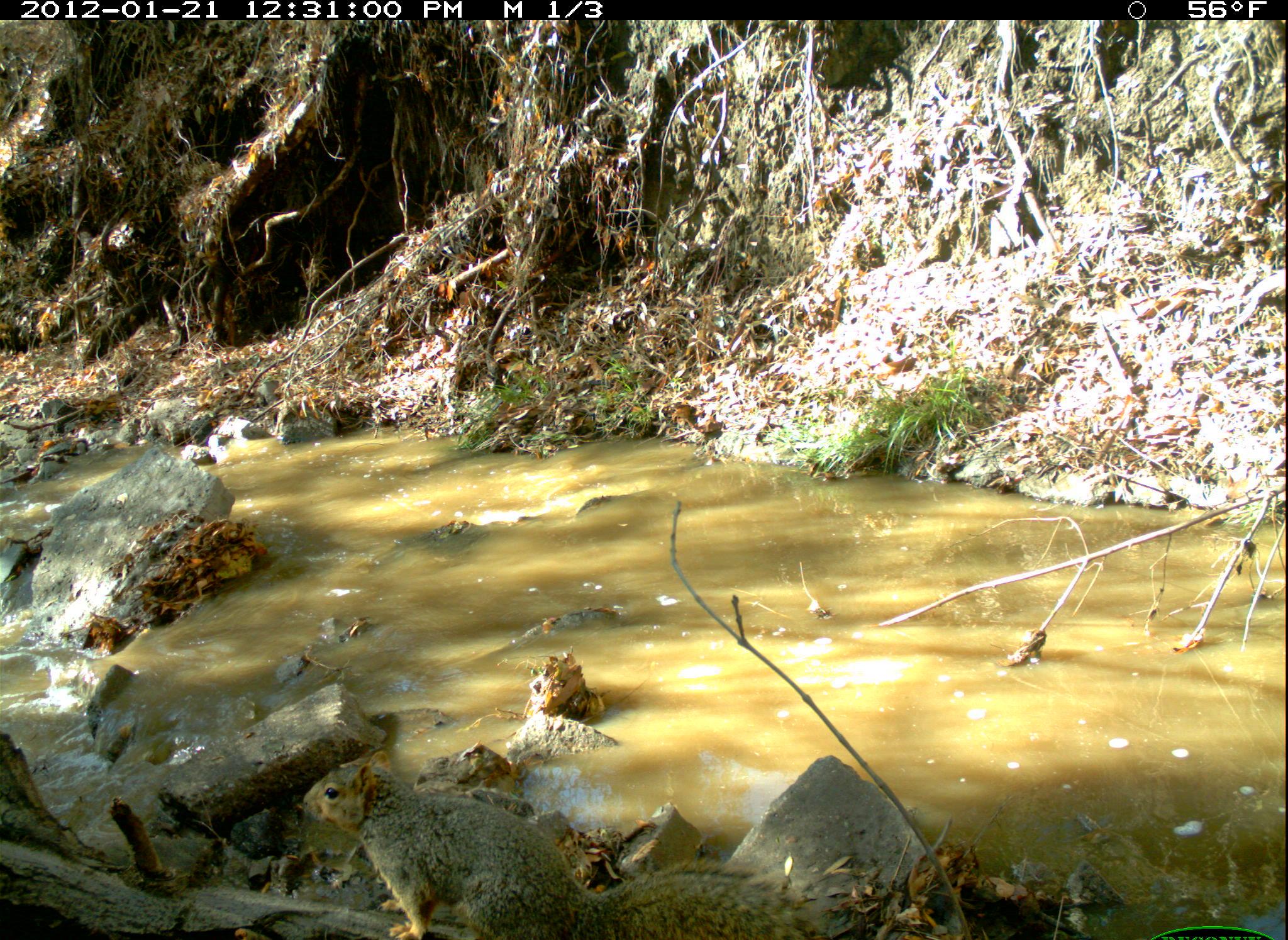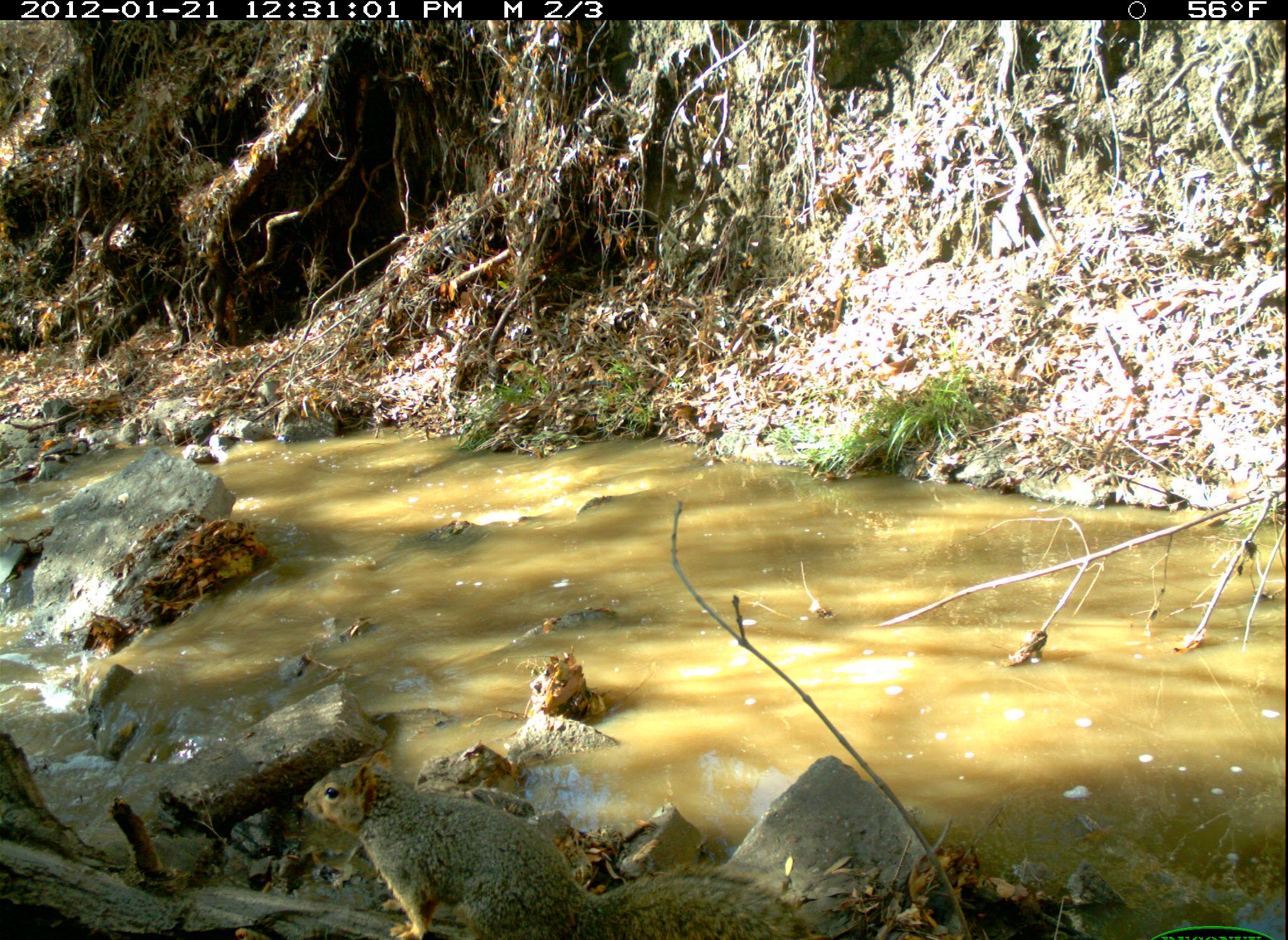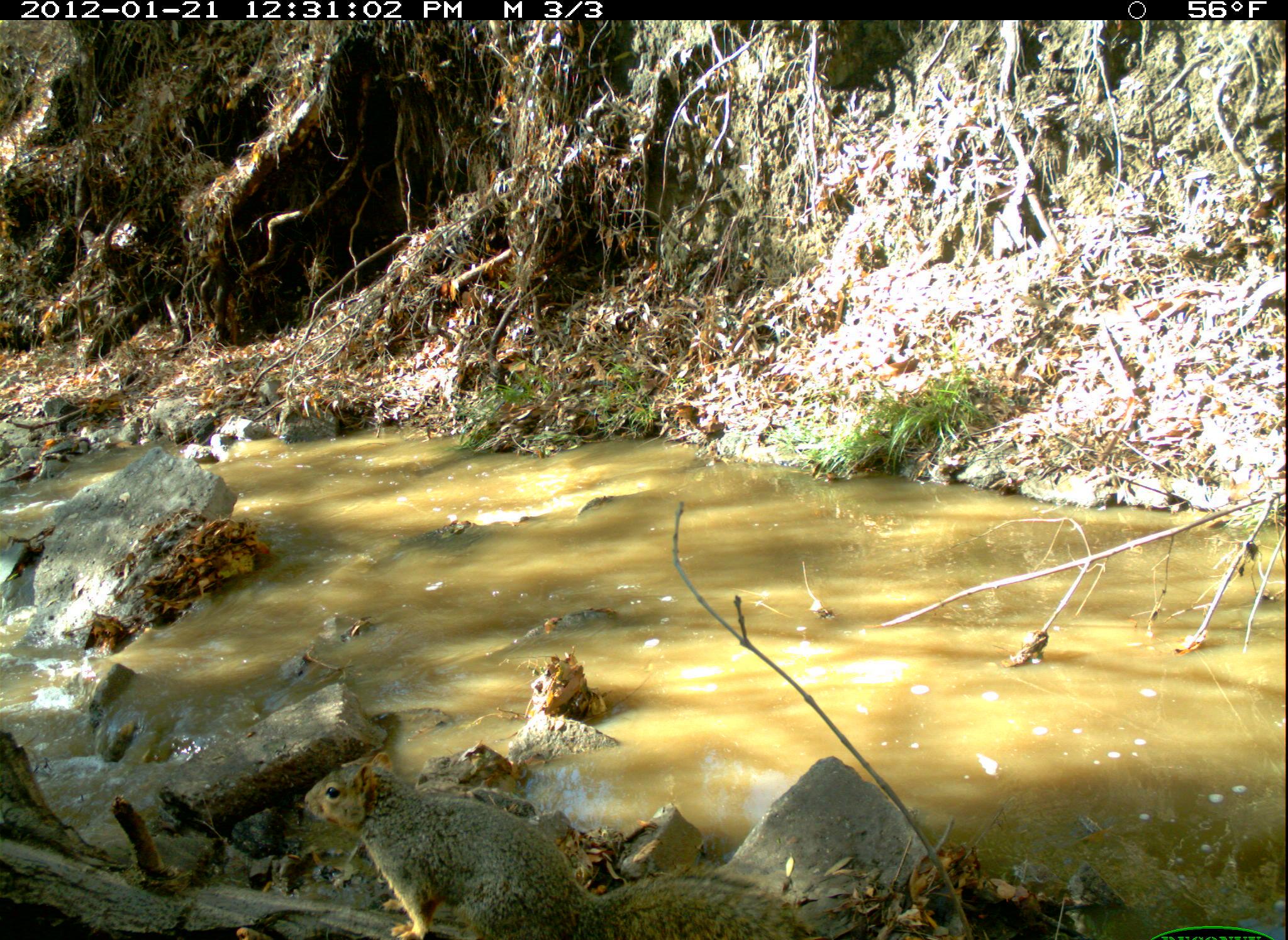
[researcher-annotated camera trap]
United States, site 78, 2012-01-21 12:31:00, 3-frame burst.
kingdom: Animalia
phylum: Chordata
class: Mammalia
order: Rodentia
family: Sciuridae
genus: Sciurus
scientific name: Sciurus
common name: squirrel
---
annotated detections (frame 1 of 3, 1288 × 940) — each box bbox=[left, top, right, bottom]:
squirrel: bbox=[299, 747, 842, 940]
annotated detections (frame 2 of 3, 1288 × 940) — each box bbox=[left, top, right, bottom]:
squirrel: bbox=[264, 739, 845, 940]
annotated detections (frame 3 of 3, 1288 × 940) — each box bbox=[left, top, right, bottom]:
squirrel: bbox=[288, 743, 852, 934]